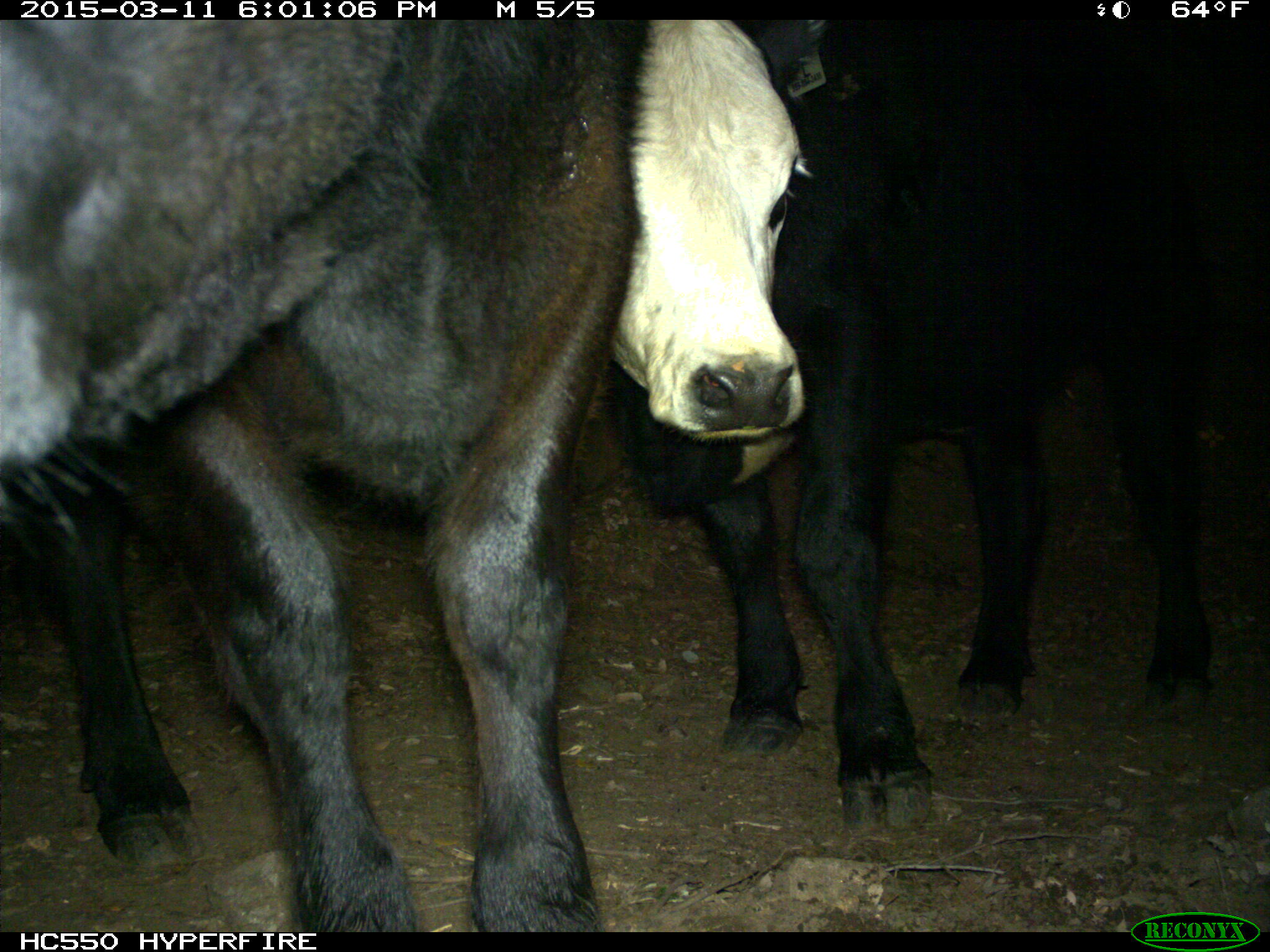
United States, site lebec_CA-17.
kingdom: Animalia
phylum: Chordata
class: Mammalia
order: Artiodactyla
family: Bovidae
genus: Bos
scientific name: Bos taurus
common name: domestic cow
Bos taurus (domestic cow).